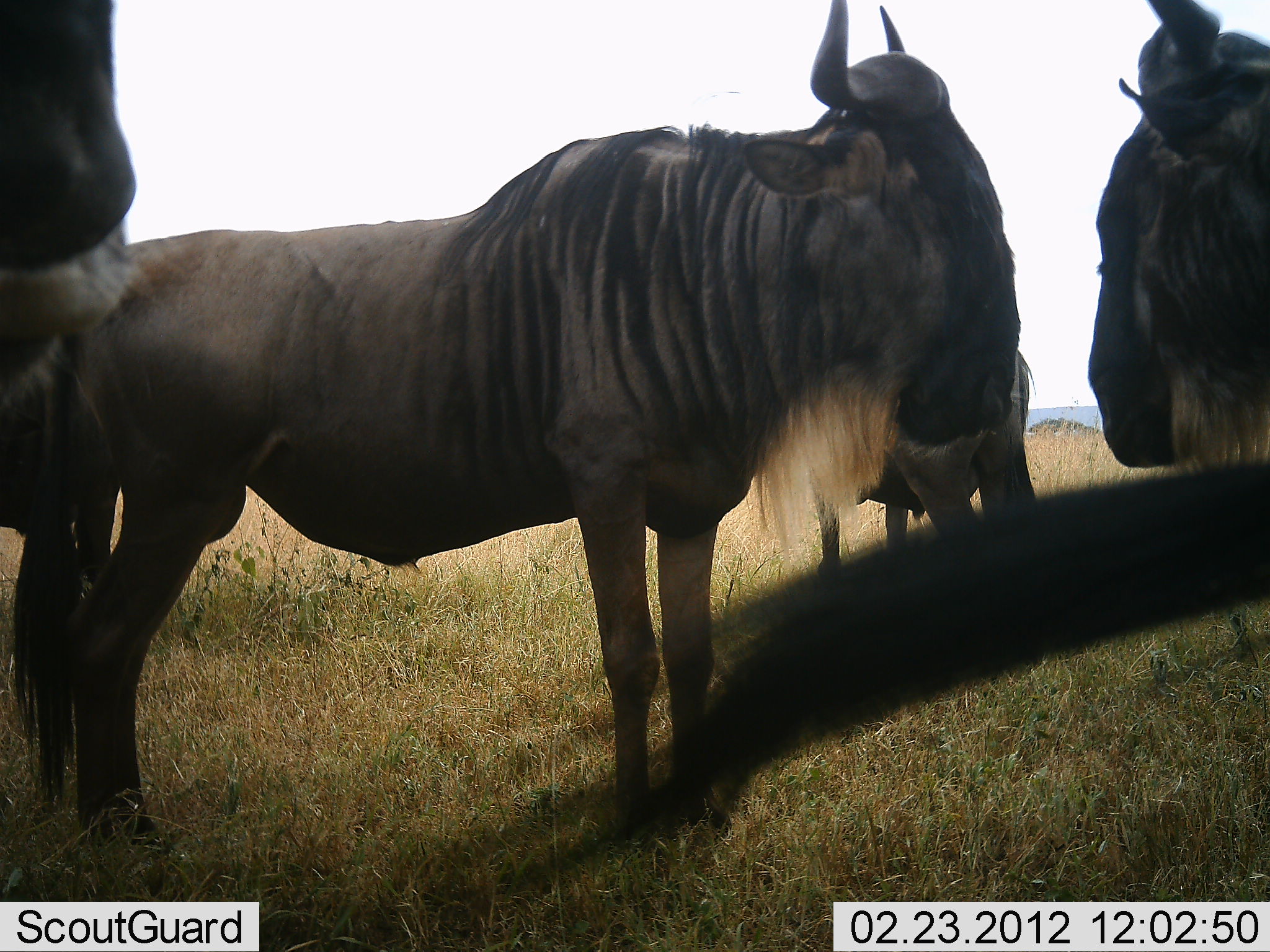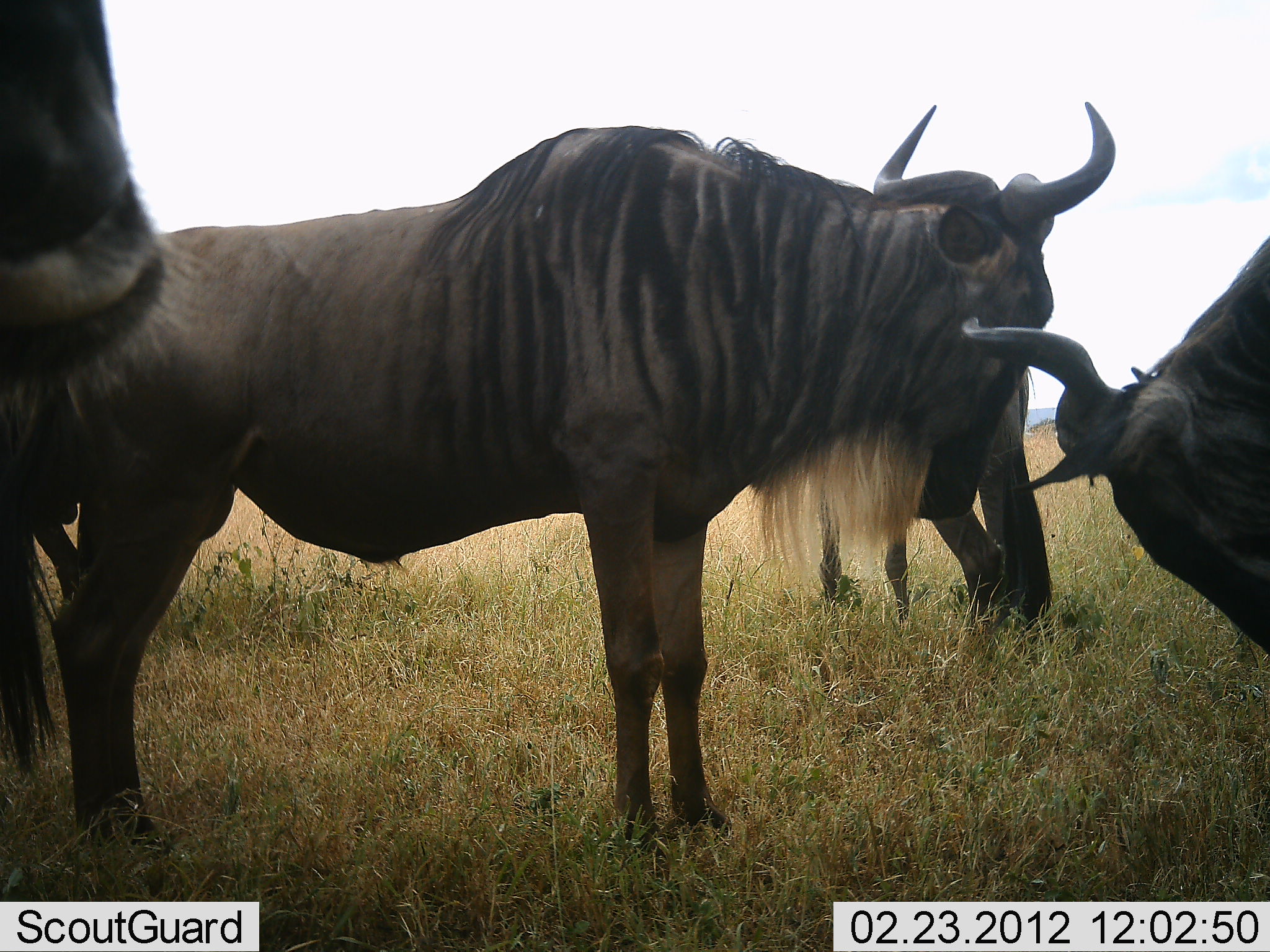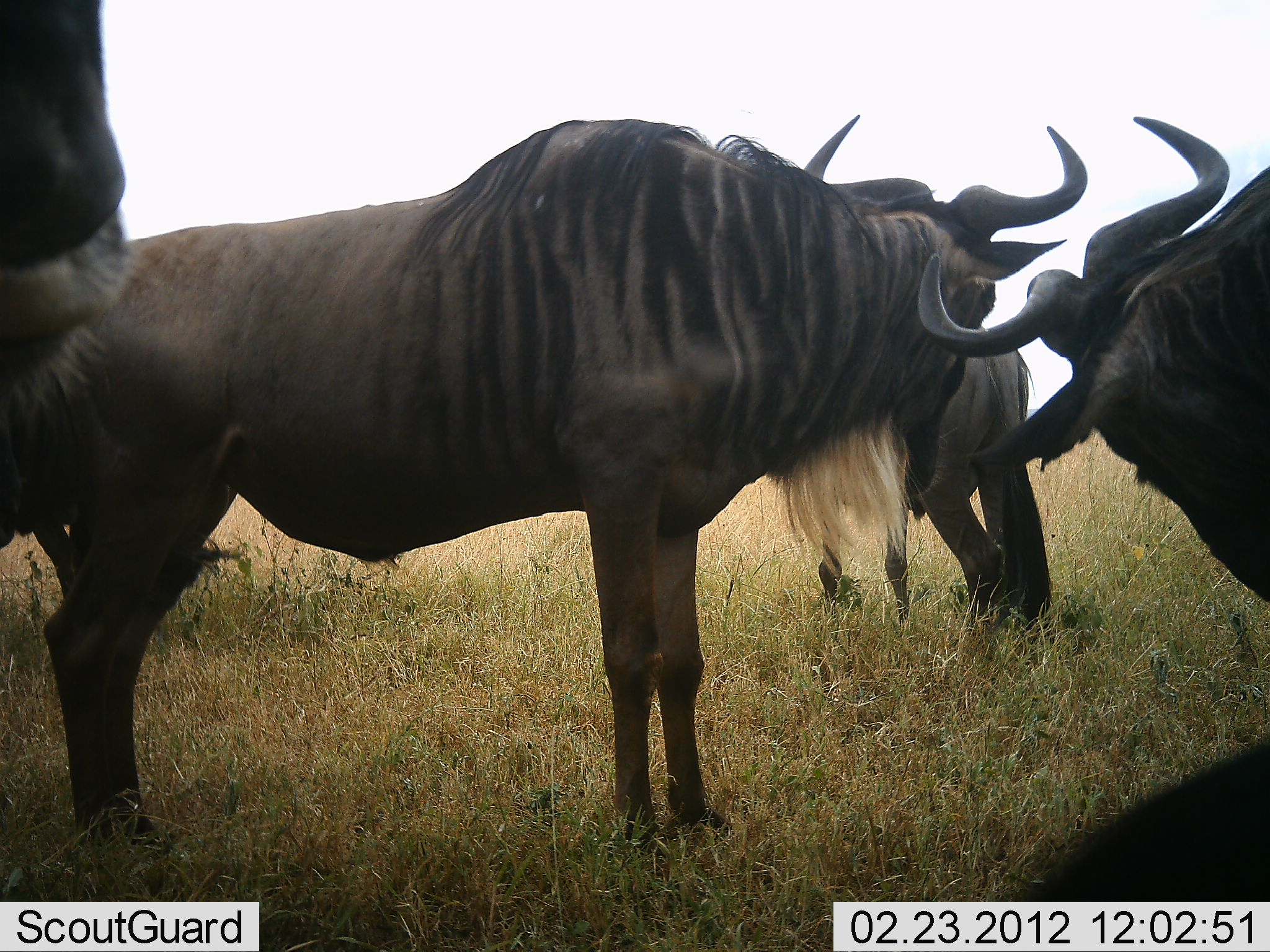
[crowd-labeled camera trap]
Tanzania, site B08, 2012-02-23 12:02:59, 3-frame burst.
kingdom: Animalia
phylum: Chordata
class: Mammalia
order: Artiodactyla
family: Bovidae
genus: Connochaetes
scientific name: Connochaetes taurinus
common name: blue wildebeest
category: wildebeest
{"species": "wildebeest (blue wildebeest) (Connochaetes taurinus)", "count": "4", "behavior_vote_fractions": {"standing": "100%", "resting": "0%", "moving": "0%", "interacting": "24%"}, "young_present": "0%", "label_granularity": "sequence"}